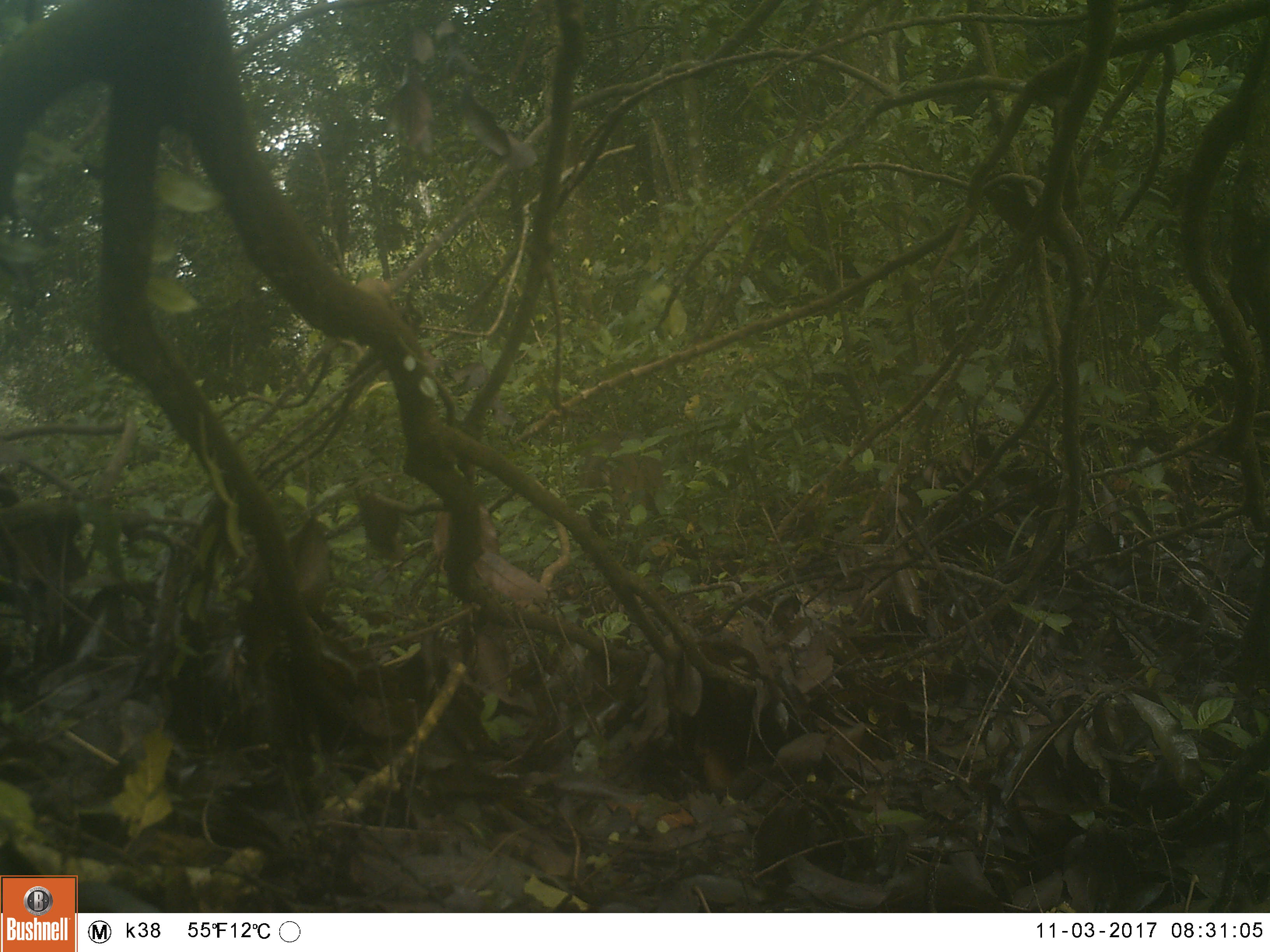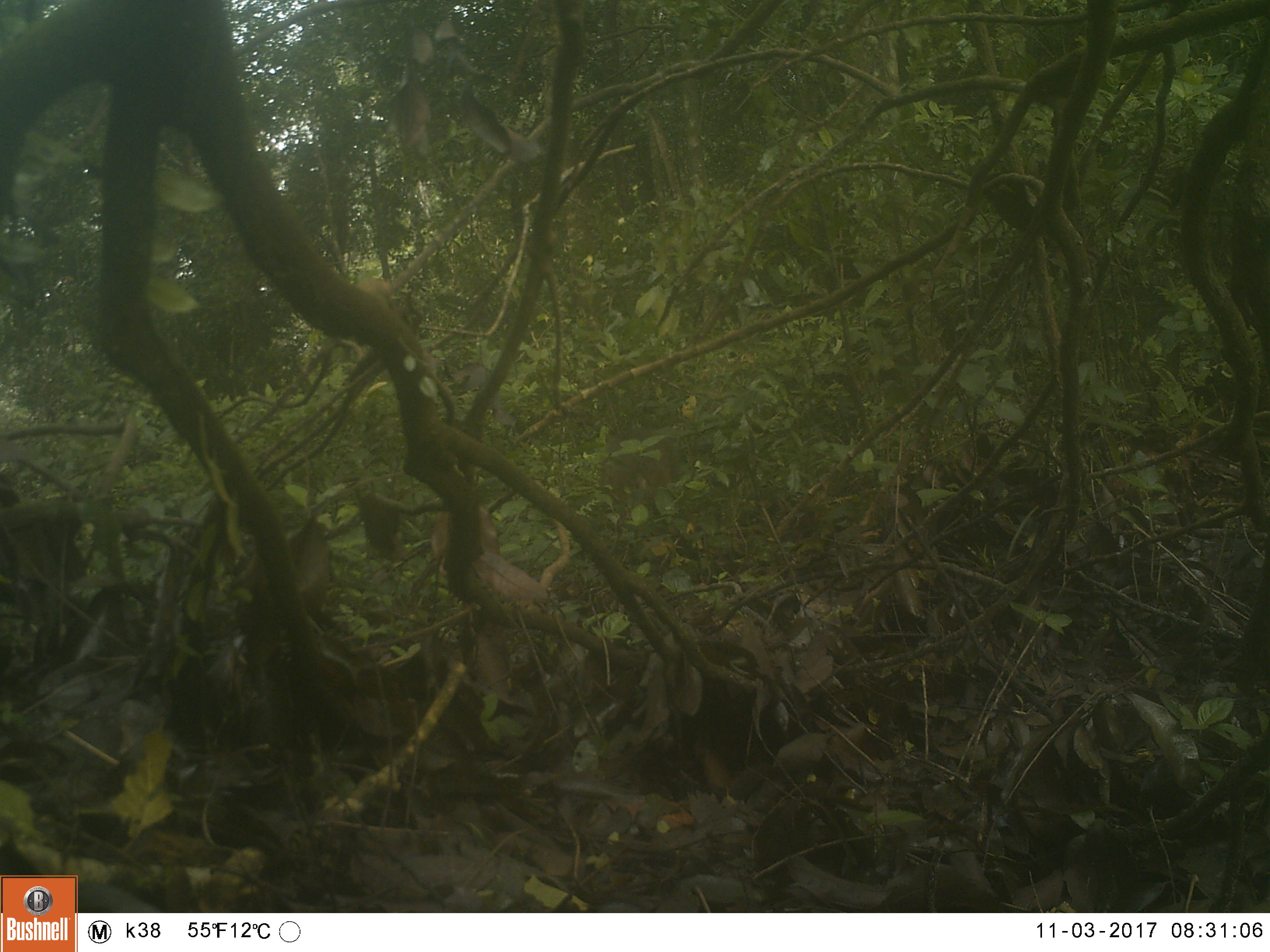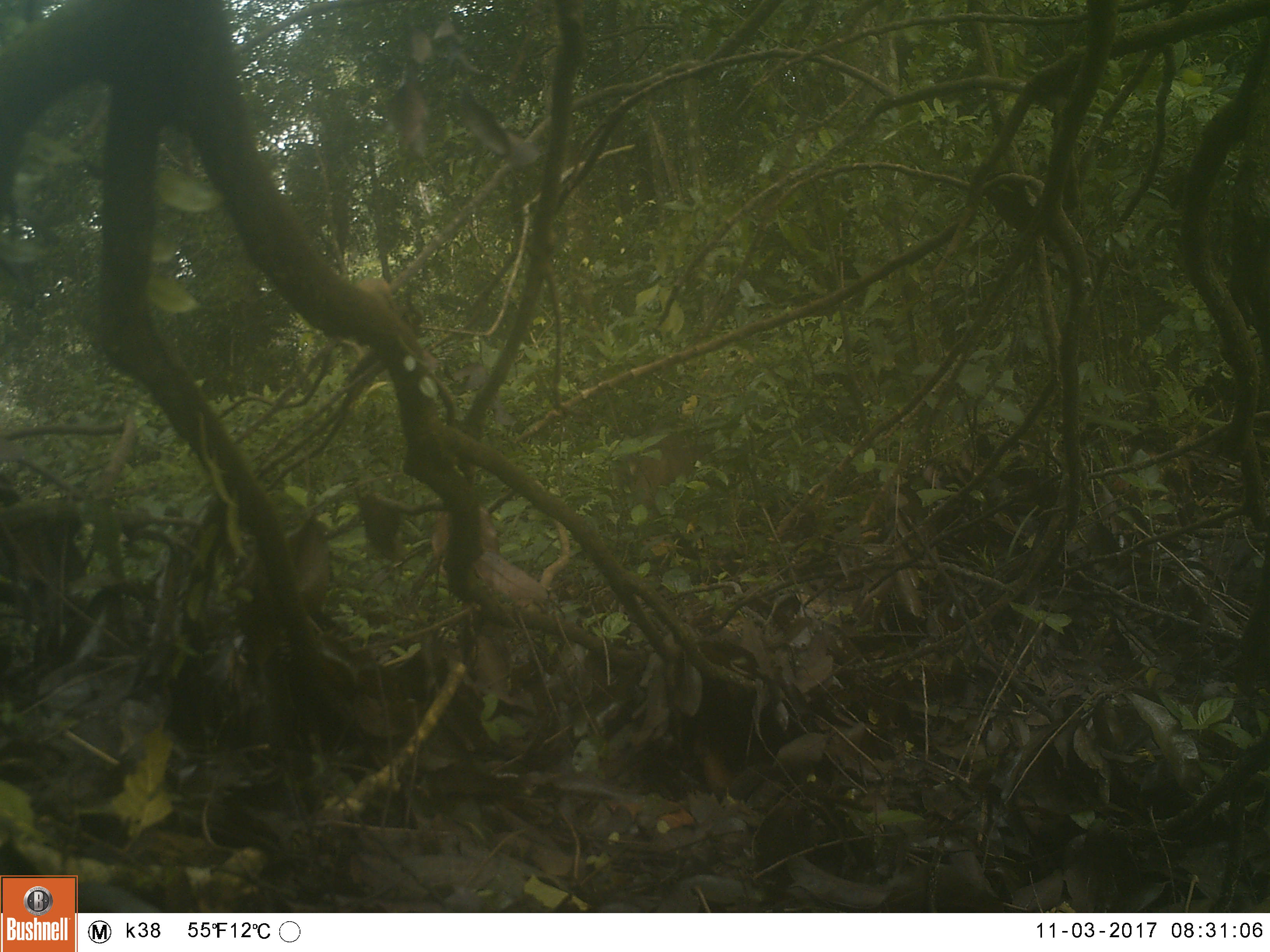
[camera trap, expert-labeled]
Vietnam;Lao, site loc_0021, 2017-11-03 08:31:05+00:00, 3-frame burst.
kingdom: Animalia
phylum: Chordata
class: Mammalia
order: Primates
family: Cercopithecidae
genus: Macaca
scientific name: Macaca arctoides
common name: stump-tailed macaque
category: stump tailed macaque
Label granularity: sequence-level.